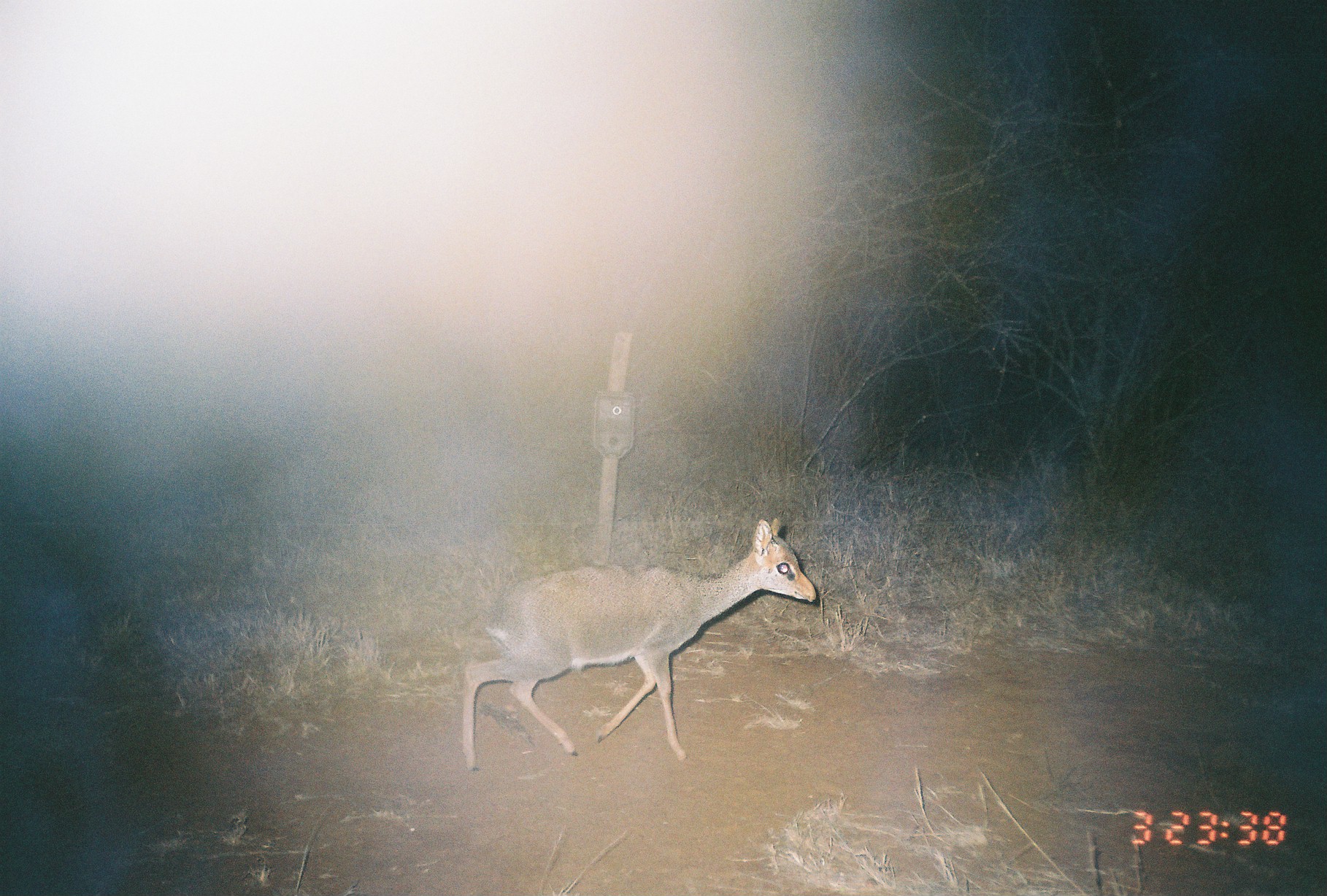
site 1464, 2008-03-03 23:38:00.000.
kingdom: Animalia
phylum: Chordata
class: Mammalia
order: Artiodactyla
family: Bovidae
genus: Madoqua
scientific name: Madoqua guentheri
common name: günther's dik-dik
Madoqua guentheri (günther's dik-dik), count 1.